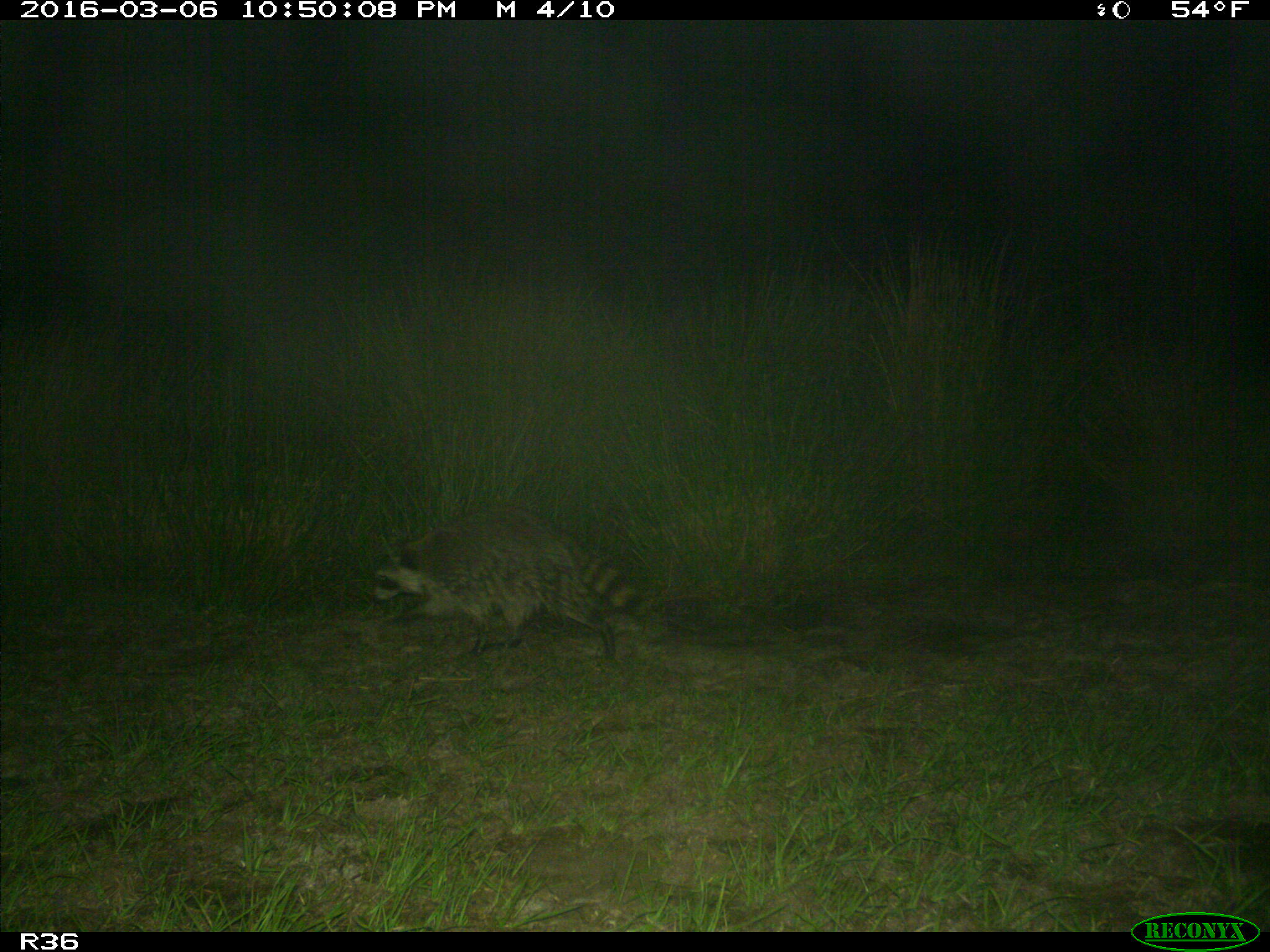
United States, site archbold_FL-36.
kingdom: Animalia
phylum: Chordata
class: Mammalia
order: Carnivora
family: Procyonidae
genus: Procyon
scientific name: Procyon lotor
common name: common raccoon